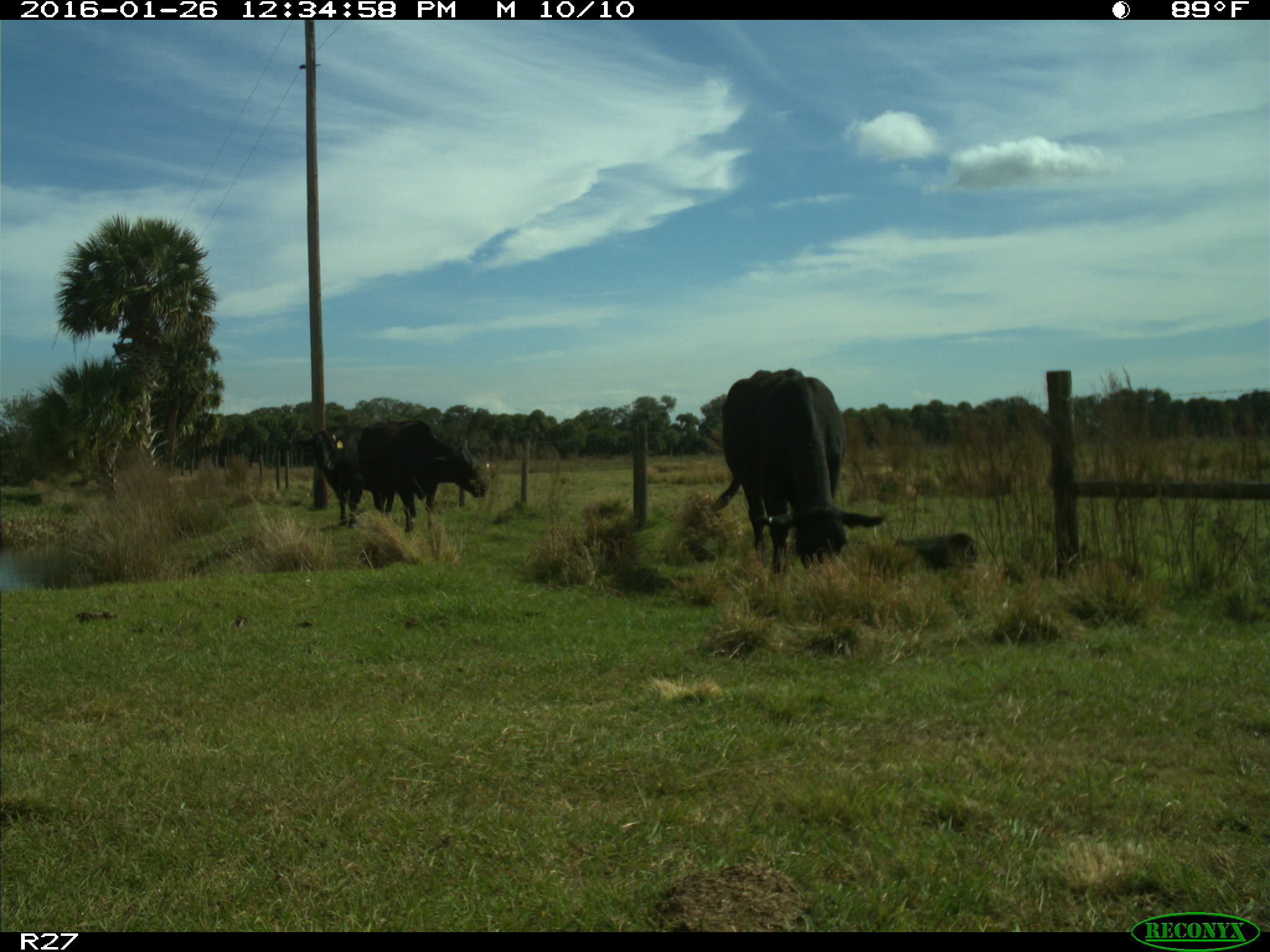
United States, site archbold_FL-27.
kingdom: Animalia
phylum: Chordata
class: Mammalia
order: Artiodactyla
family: Bovidae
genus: Bos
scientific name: Bos taurus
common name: domestic cow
Bos taurus (domestic cow).